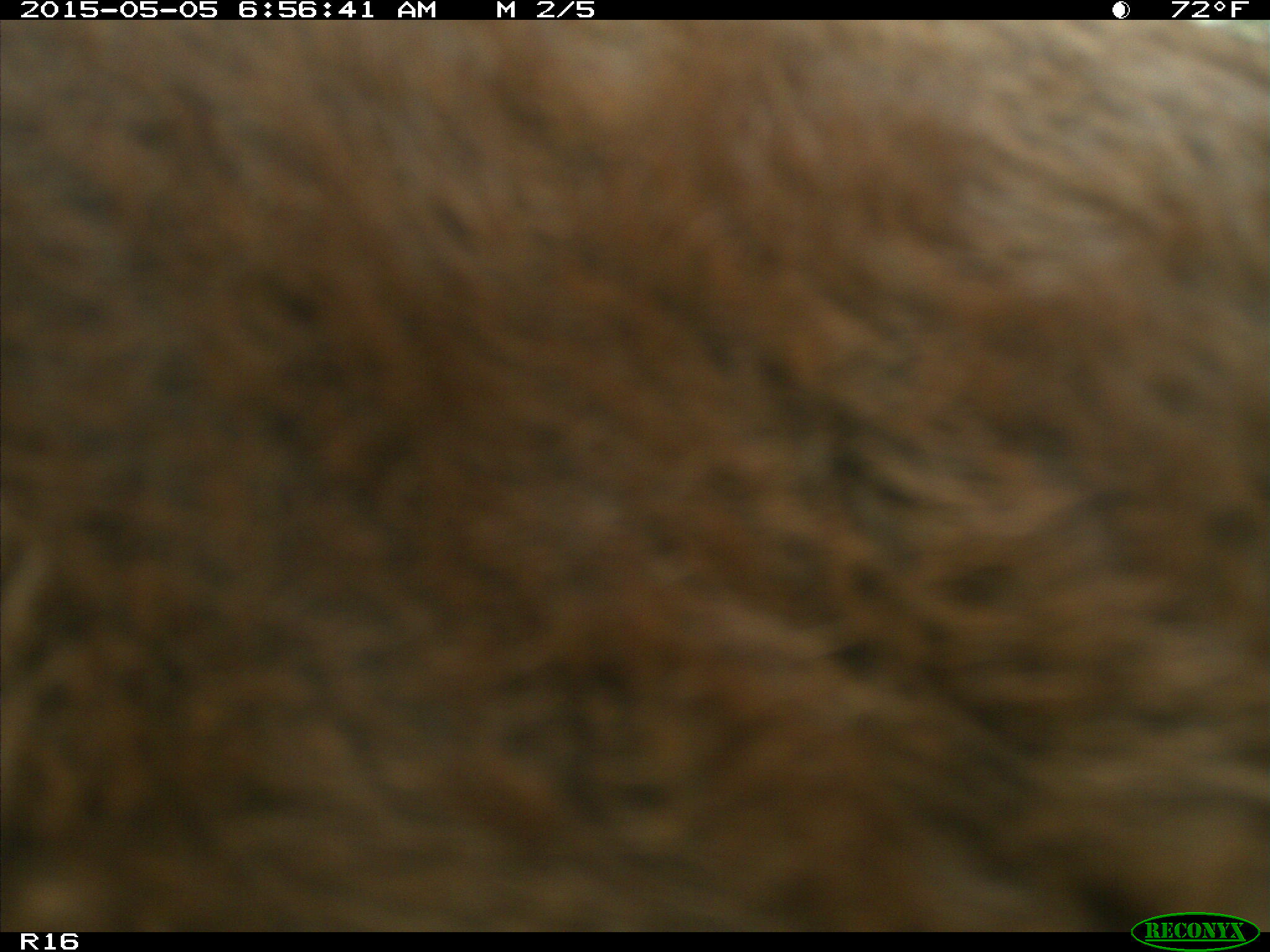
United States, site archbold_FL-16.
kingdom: Animalia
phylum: Chordata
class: Mammalia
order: Artiodactyla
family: Bovidae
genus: Bos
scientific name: Bos taurus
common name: domestic cow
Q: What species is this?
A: Bos taurus (domestic cow).